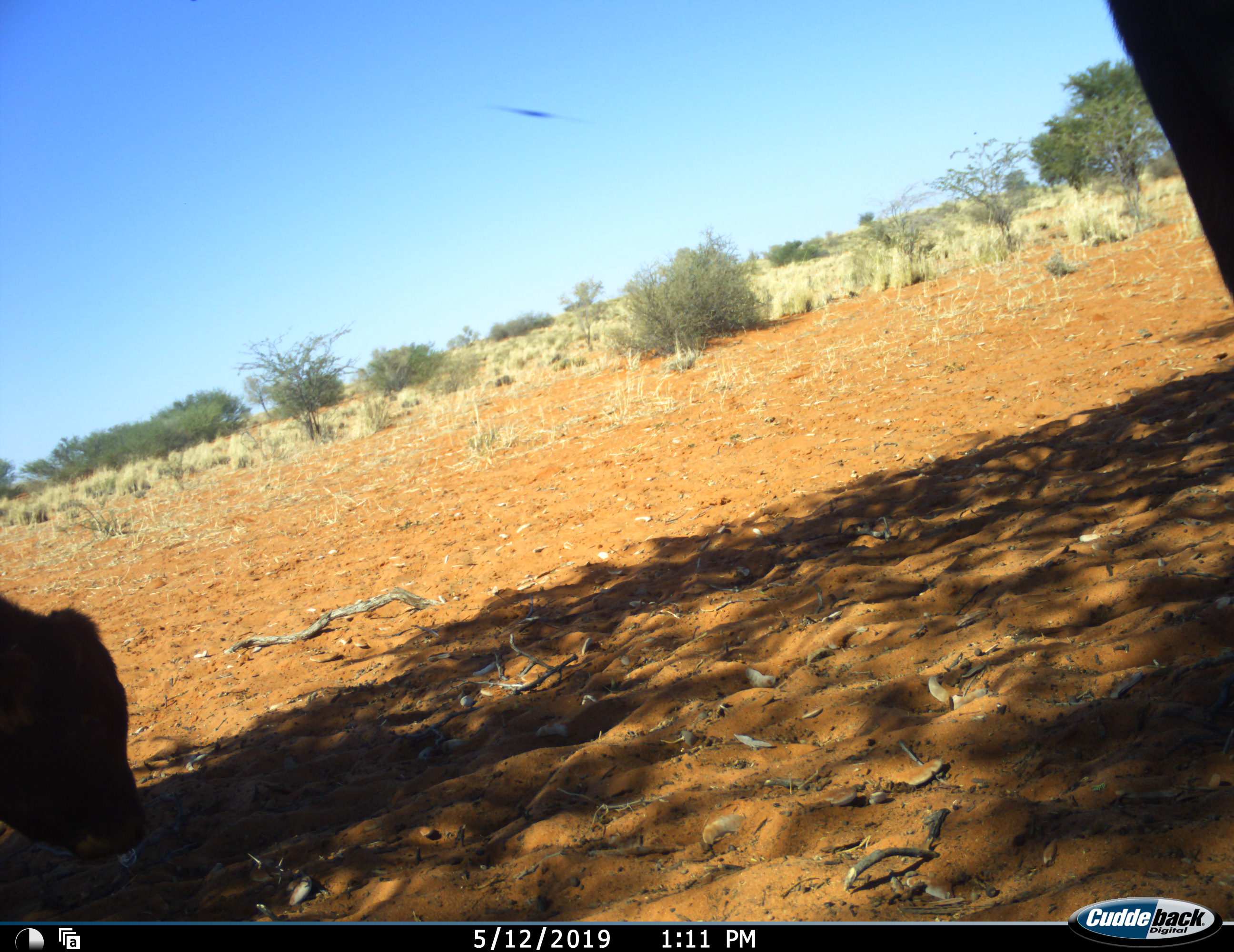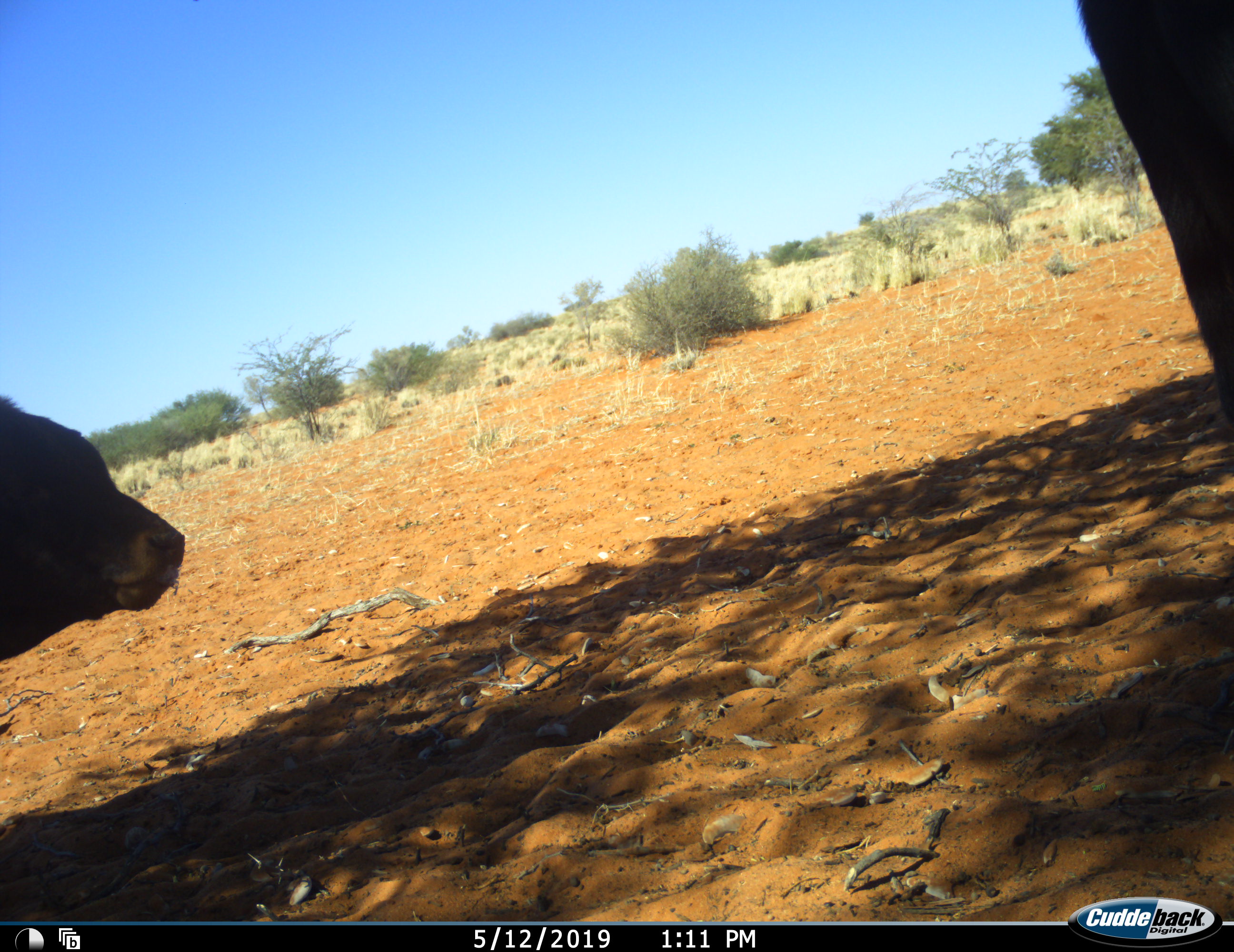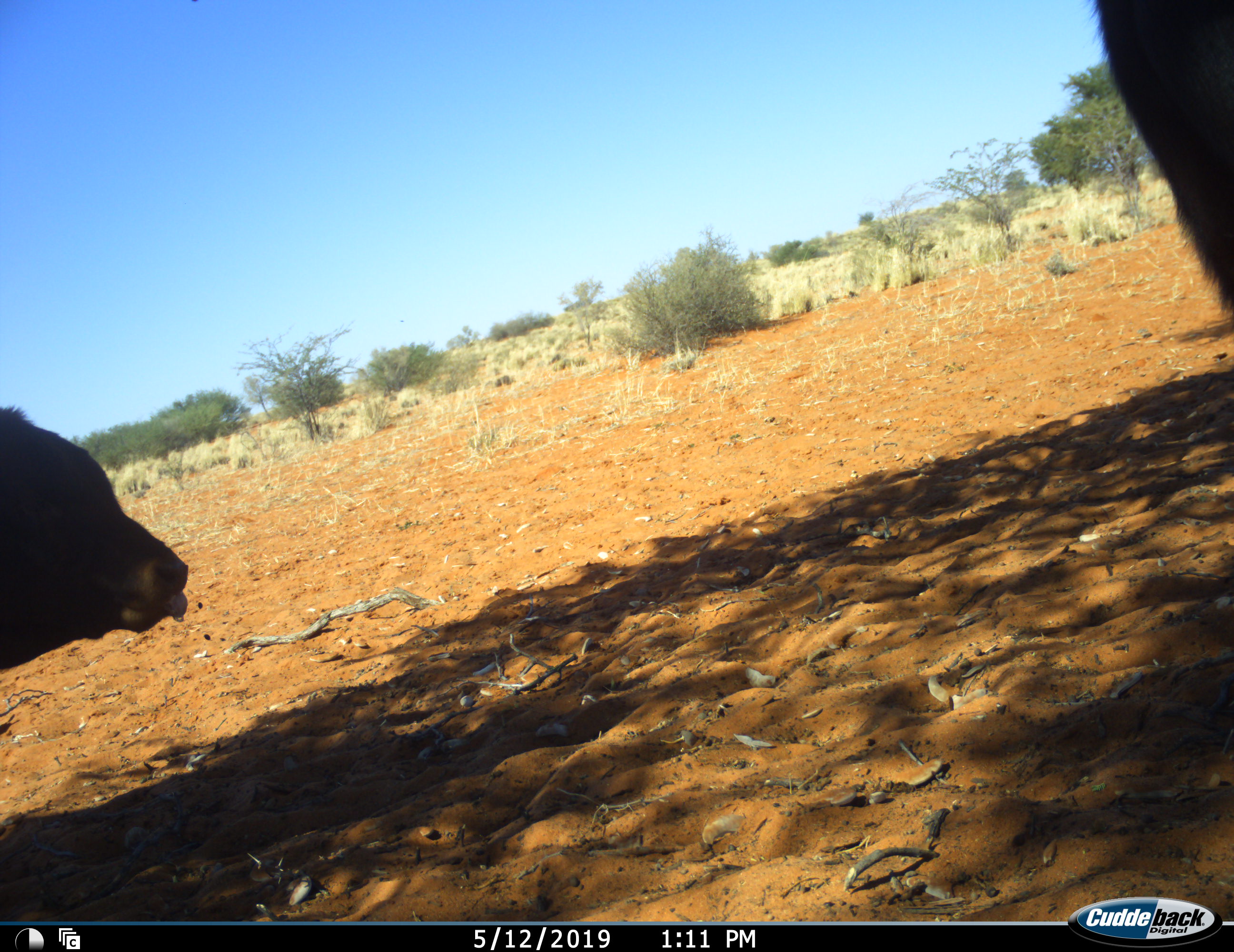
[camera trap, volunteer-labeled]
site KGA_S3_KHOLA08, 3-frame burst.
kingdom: Animalia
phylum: Chordata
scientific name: Vertebrata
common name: domestic animal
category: domesticanimal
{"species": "domesticanimal (domestic animal) (Vertebrata)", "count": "2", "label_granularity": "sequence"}